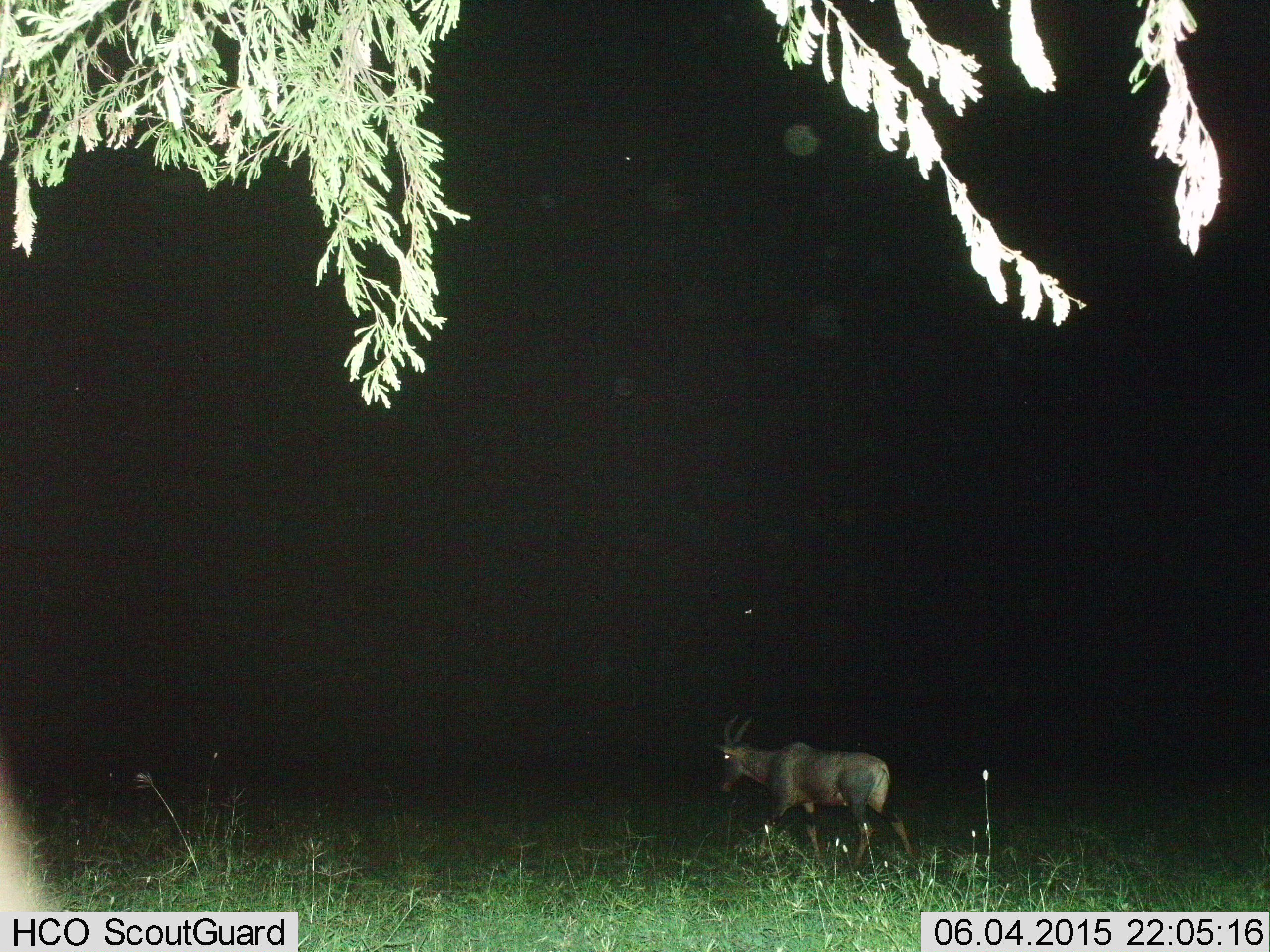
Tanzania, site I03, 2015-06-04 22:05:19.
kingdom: Animalia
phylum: Chordata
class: Mammalia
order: Artiodactyla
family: Bovidae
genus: Damaliscus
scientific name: Damaliscus lunatus jimela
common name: topi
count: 1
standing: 10%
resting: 0%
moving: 90%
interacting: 0%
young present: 0%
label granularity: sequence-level